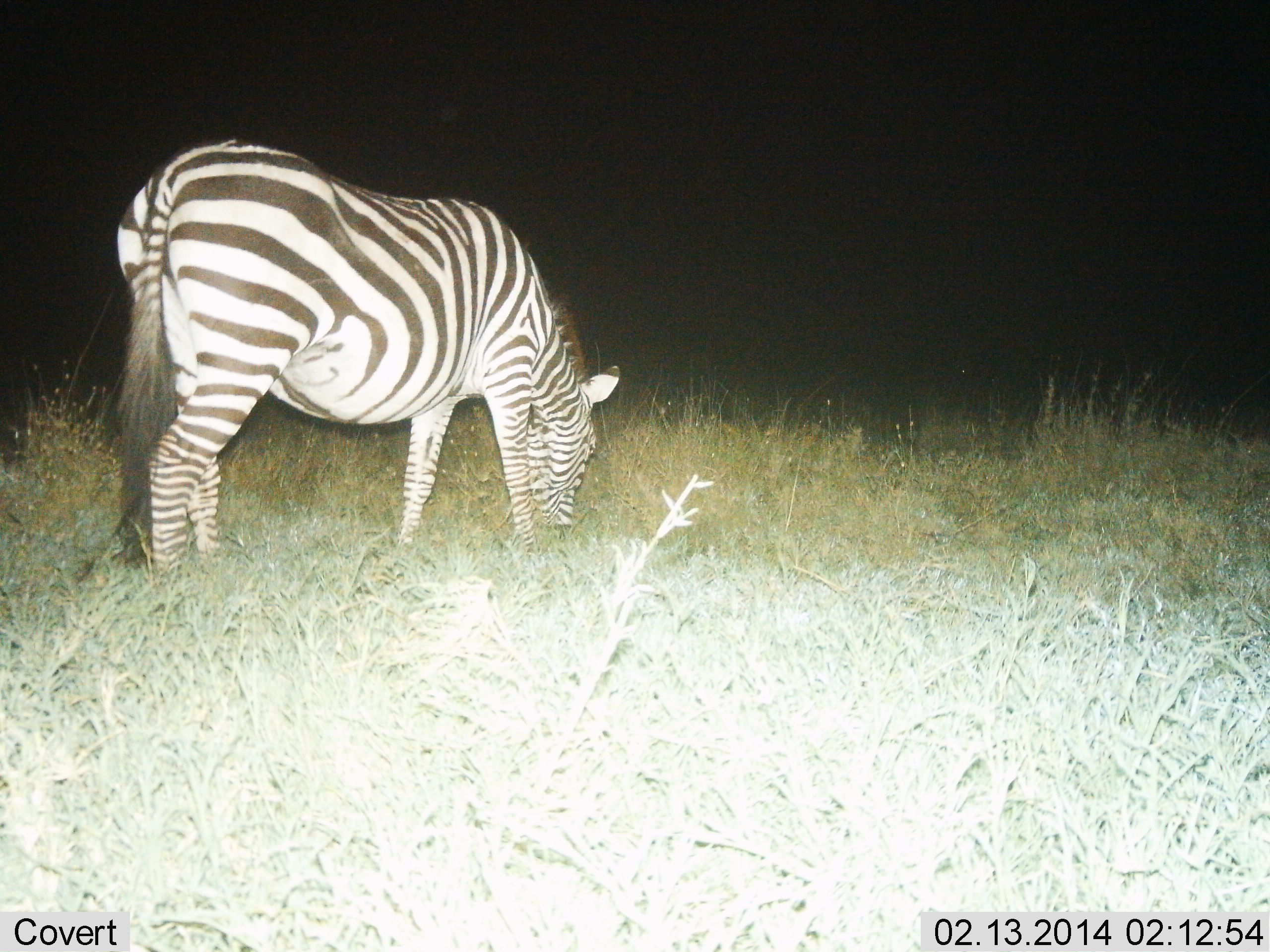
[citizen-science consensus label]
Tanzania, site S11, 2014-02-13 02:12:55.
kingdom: Animalia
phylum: Chordata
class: Mammalia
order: Perissodactyla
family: Equidae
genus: Equus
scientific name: Equus quagga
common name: plains zebra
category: zebra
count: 1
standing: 10%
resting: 0%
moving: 0%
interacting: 0%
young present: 0%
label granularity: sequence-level